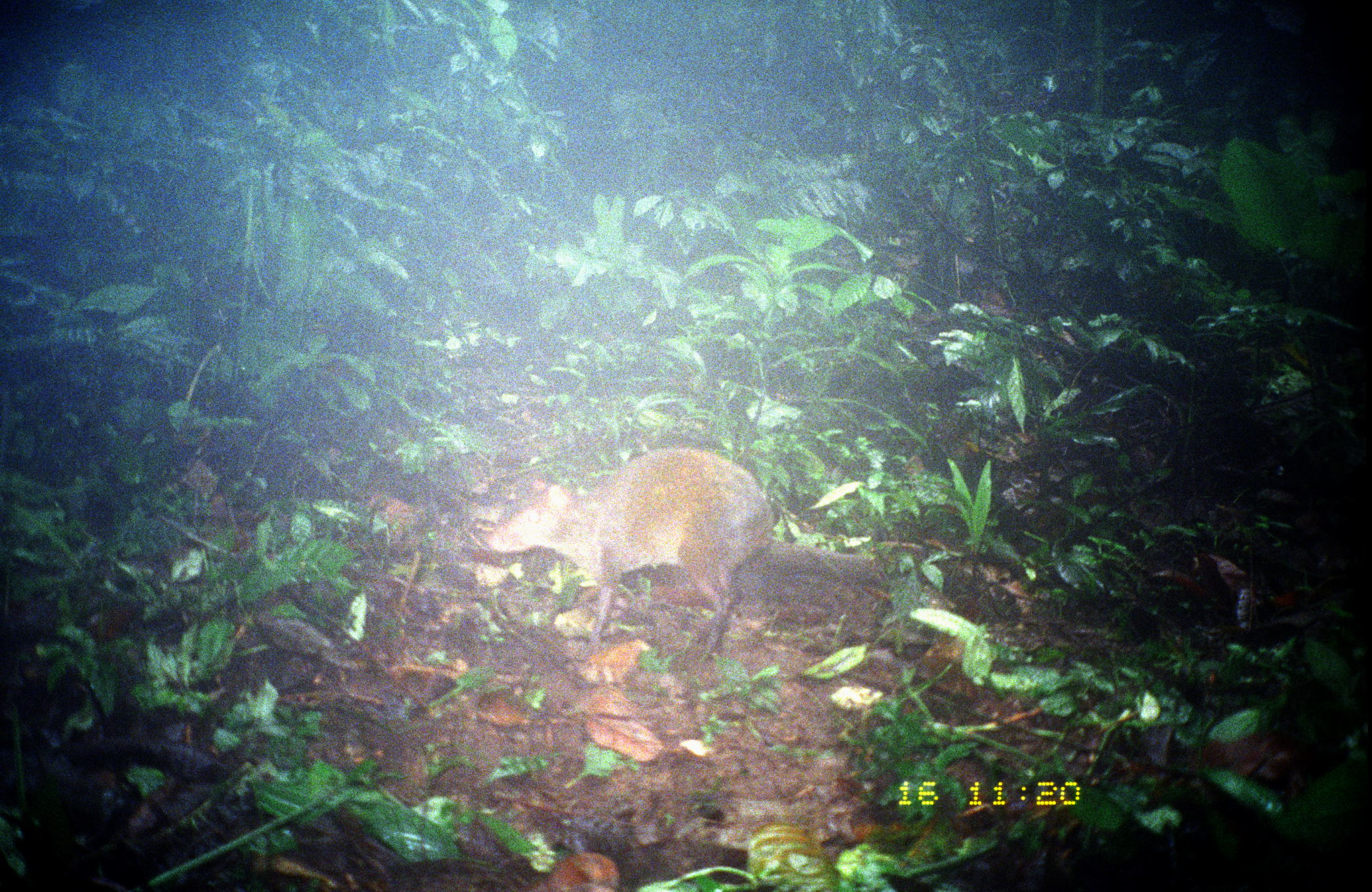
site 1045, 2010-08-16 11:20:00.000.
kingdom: Animalia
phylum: Chordata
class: Mammalia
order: Rodentia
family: Dasyproctidae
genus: Dasyprocta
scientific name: Dasyprocta punctata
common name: central american agouti